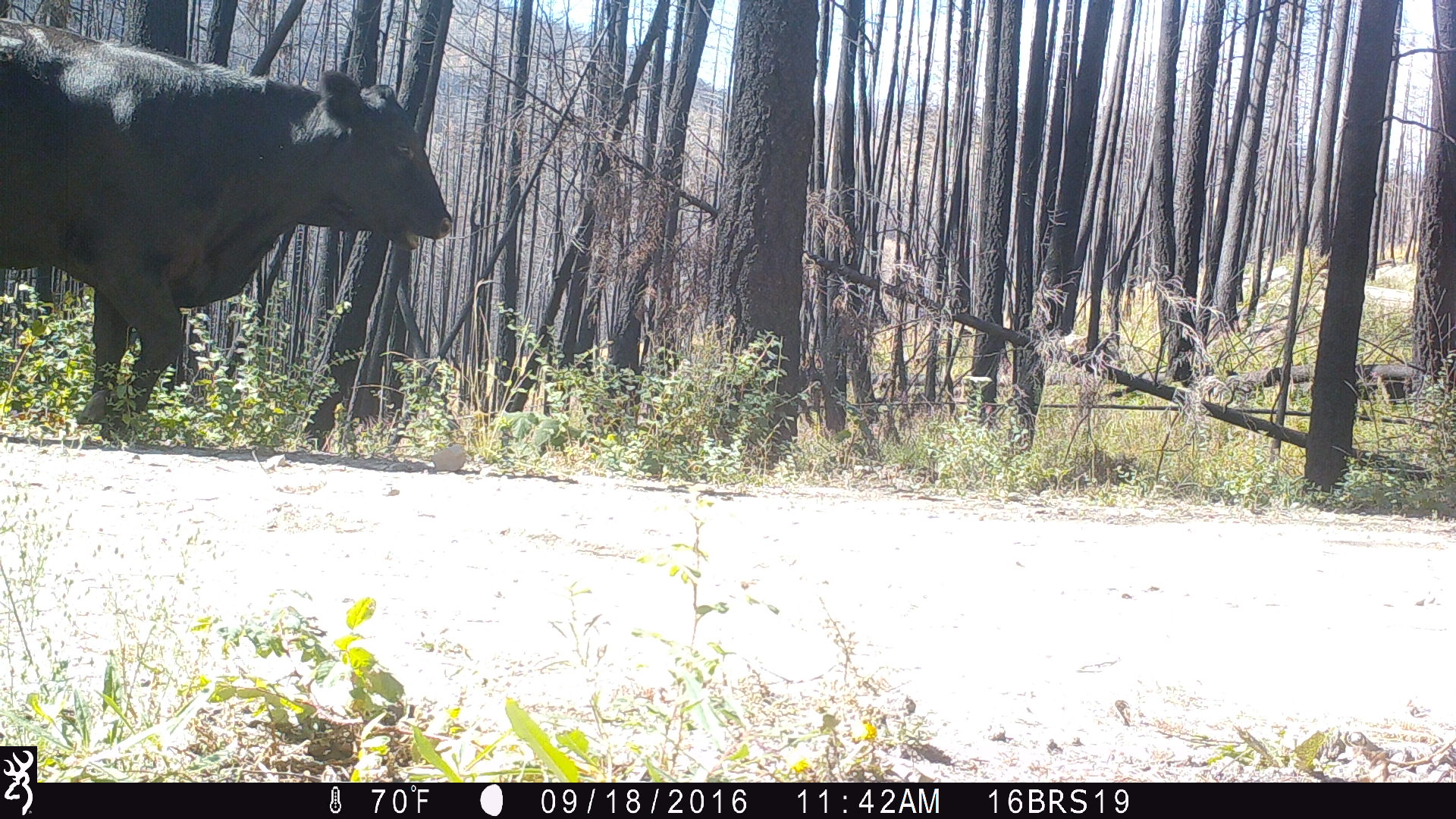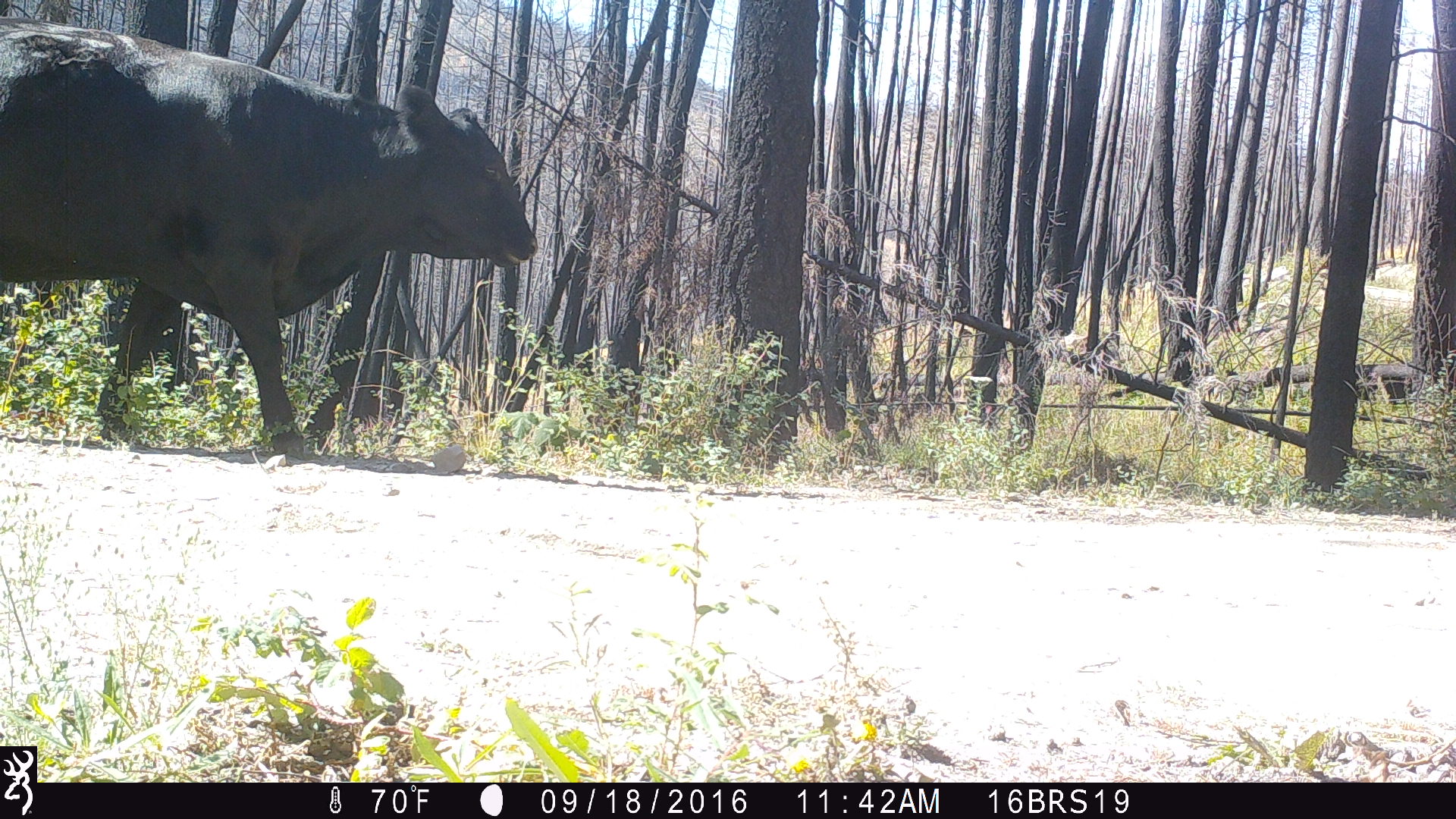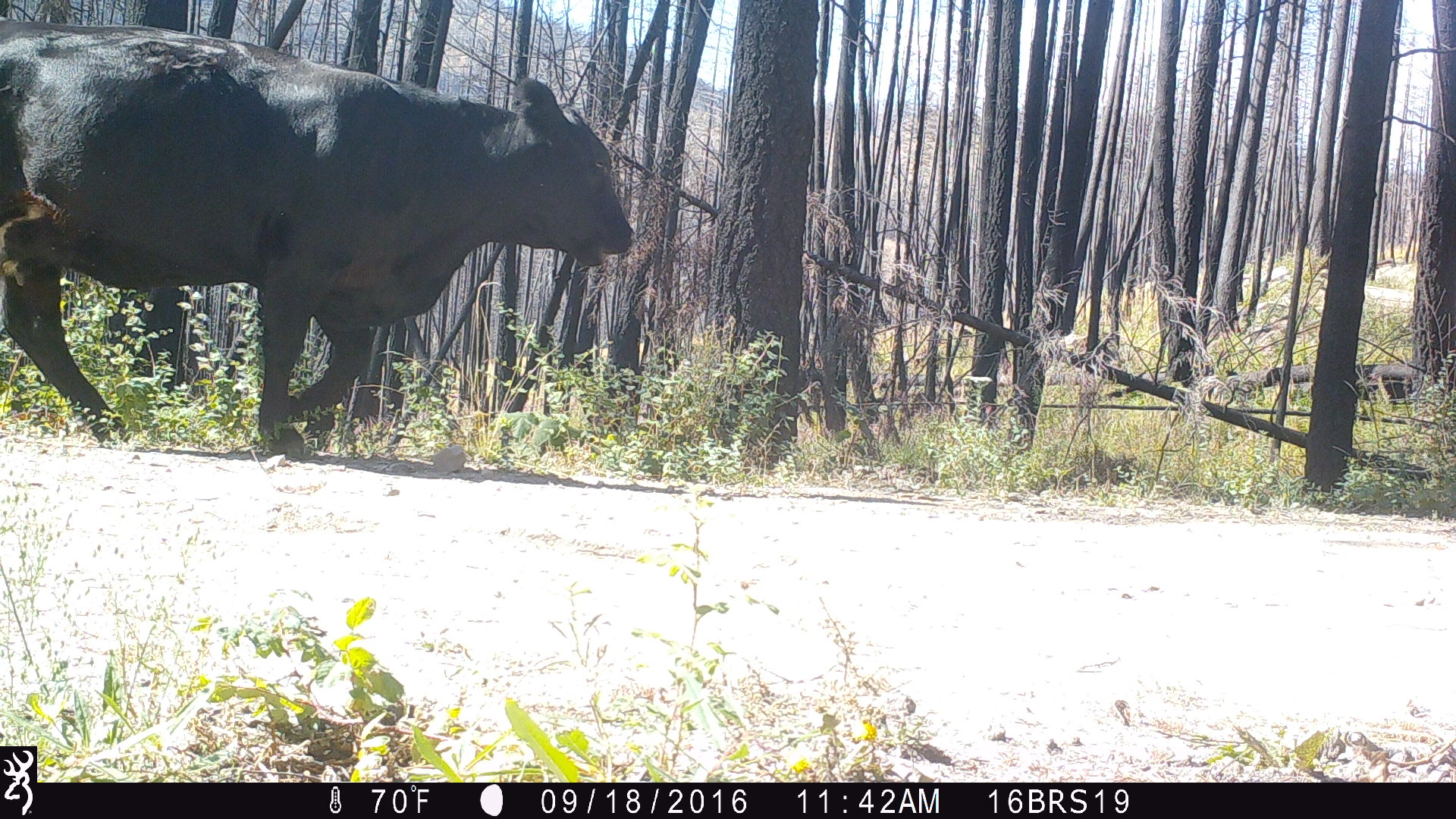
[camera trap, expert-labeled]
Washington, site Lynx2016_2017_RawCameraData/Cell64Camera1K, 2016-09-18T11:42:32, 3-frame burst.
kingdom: Animalia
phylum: Chordata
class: Mammalia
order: Artiodactyla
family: Bovidae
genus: Bos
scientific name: Bos taurus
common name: domestic cattle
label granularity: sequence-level